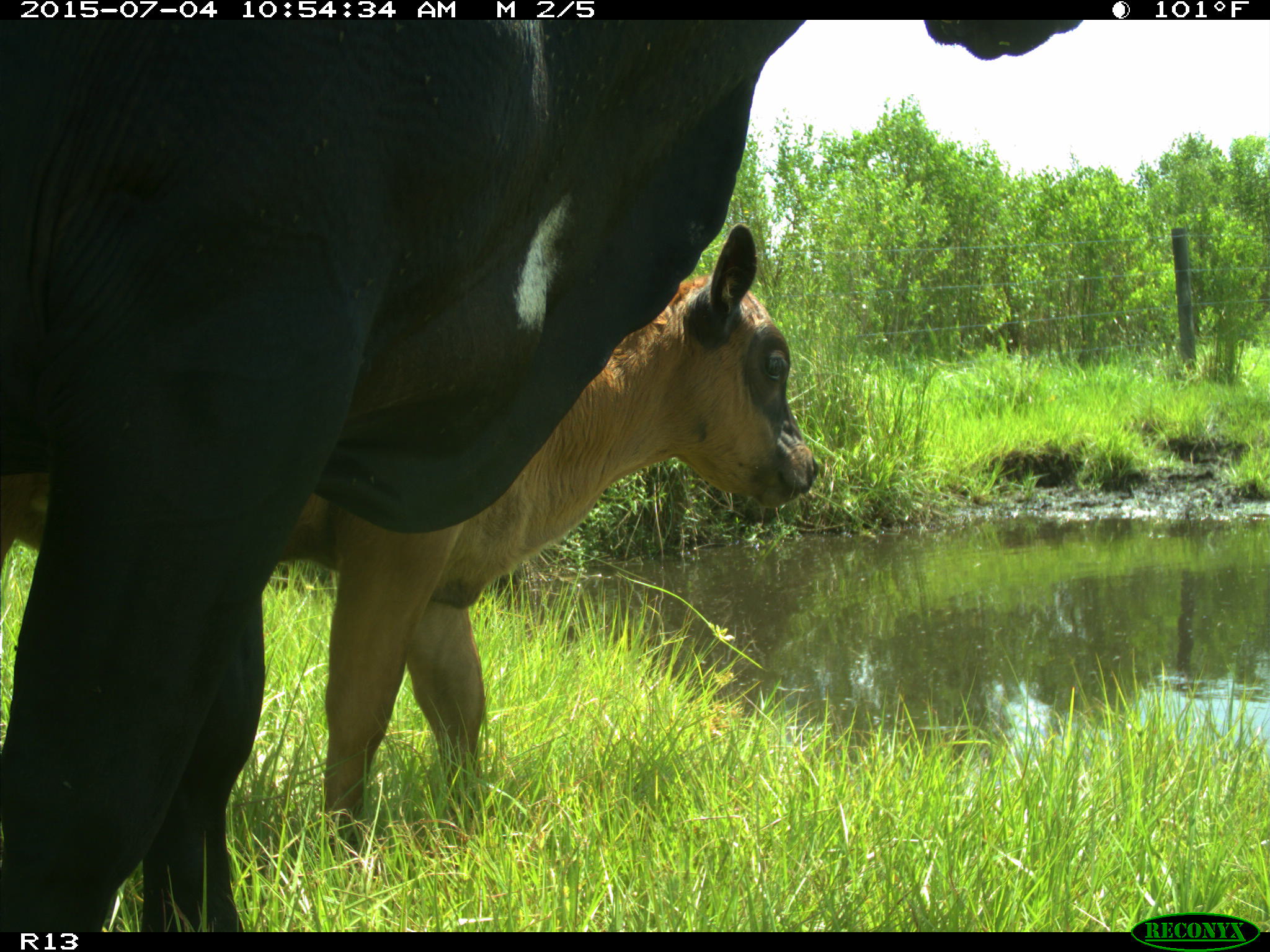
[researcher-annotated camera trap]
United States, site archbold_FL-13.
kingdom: Animalia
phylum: Chordata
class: Mammalia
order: Artiodactyla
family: Bovidae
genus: Bos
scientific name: Bos taurus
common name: domestic cow